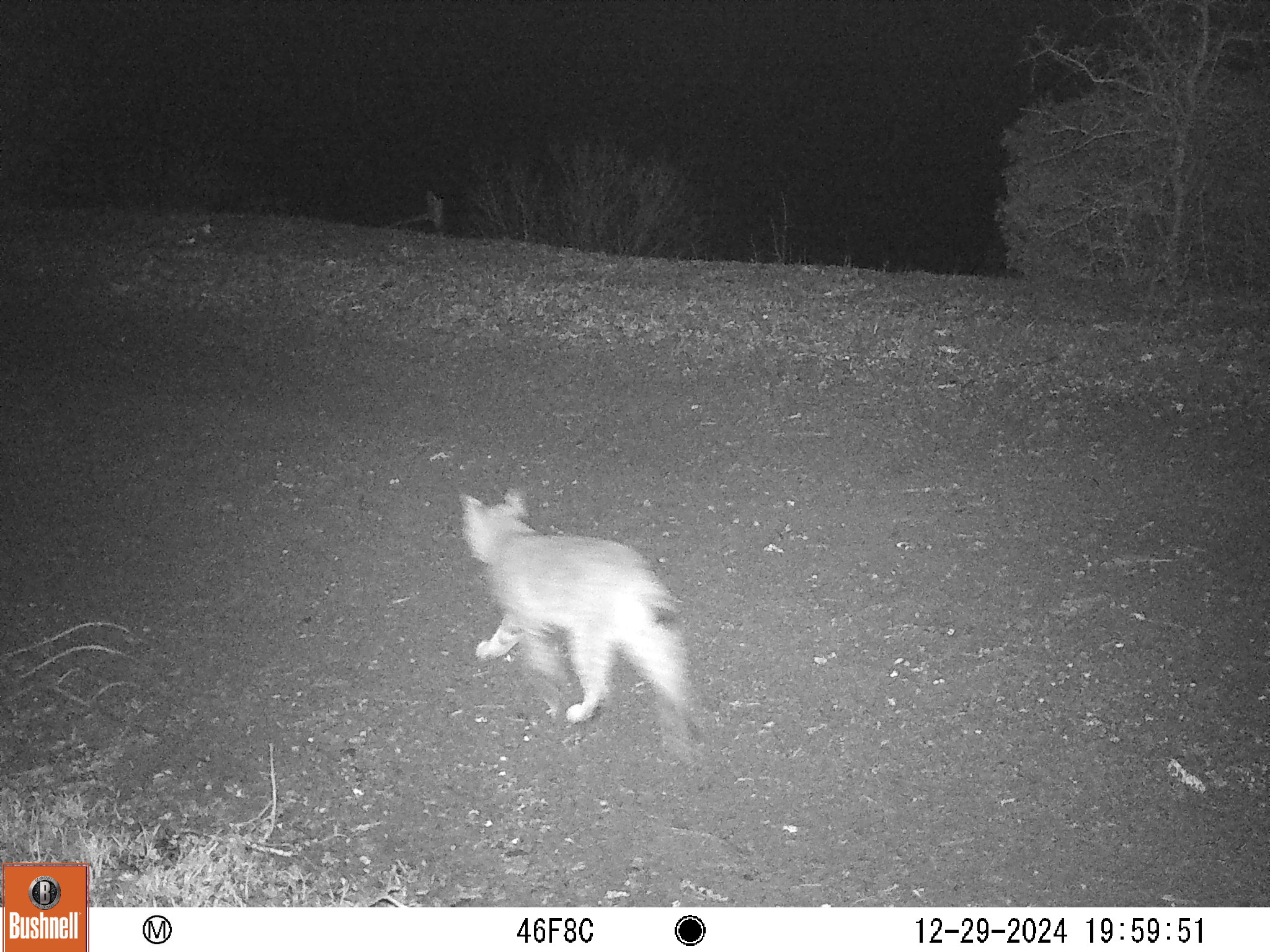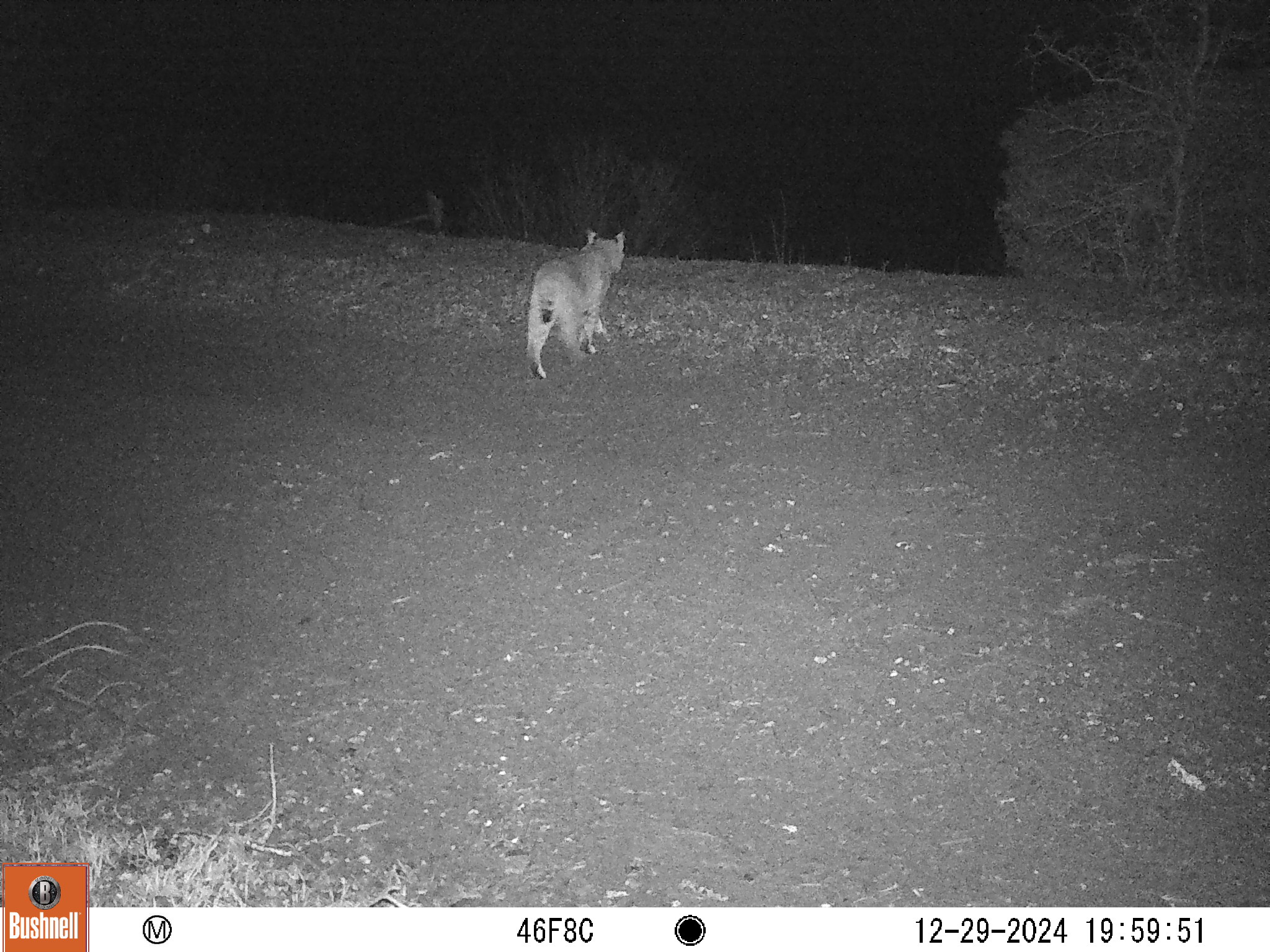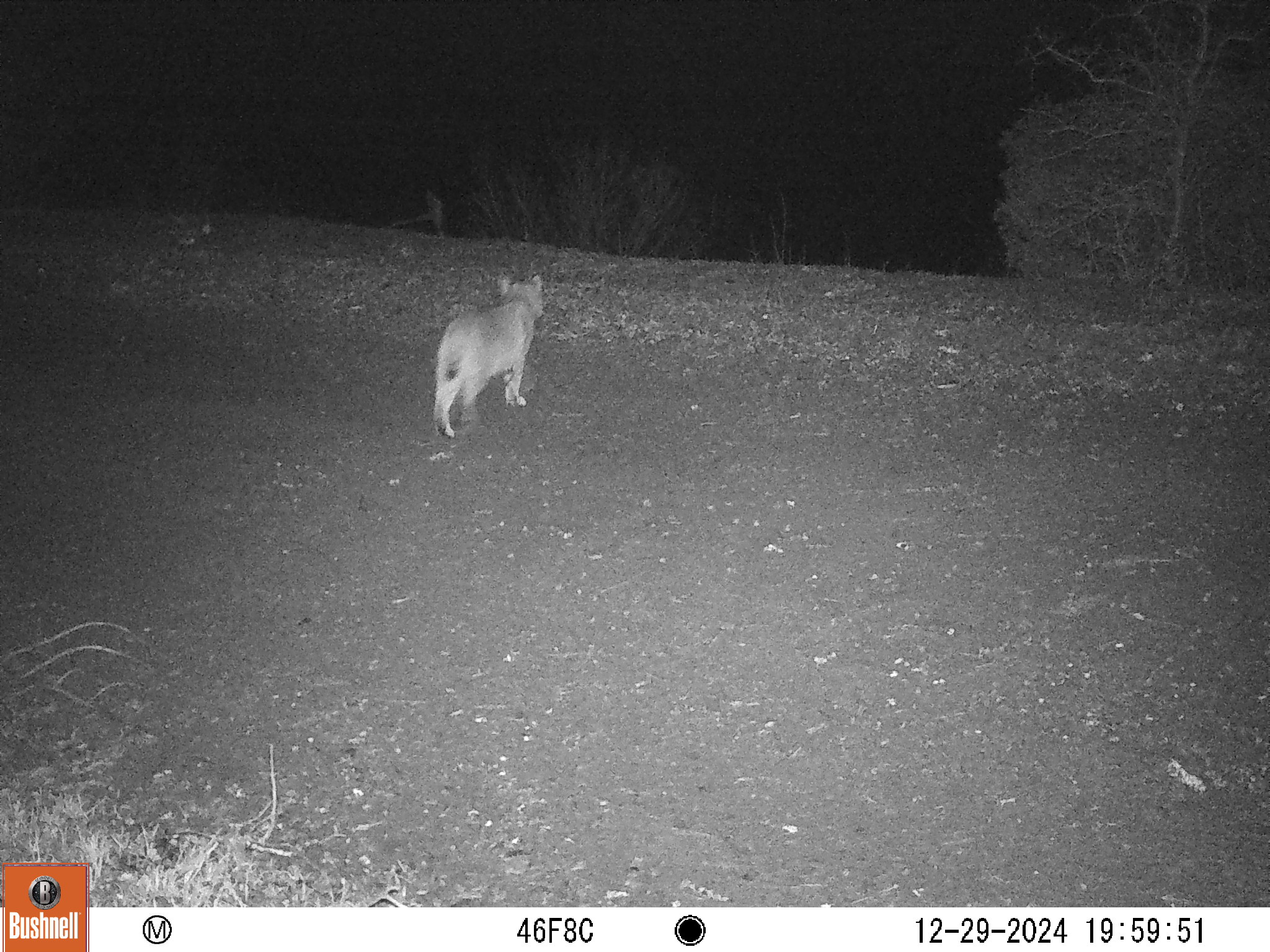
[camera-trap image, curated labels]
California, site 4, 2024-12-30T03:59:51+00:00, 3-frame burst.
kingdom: Animalia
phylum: Chordata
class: Mammalia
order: Carnivora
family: Felidae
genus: Lynx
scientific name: Lynx rufus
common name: bobcat